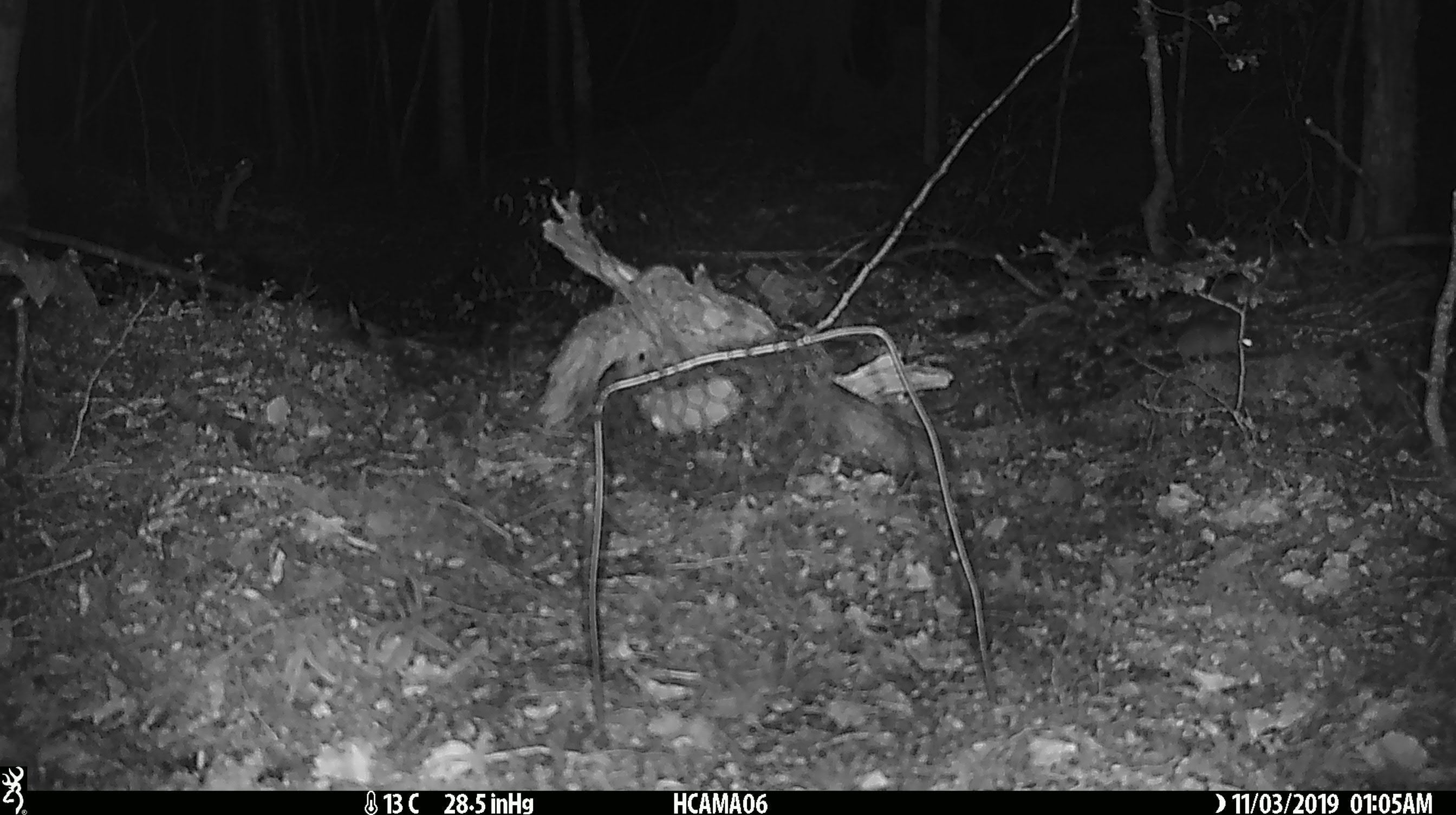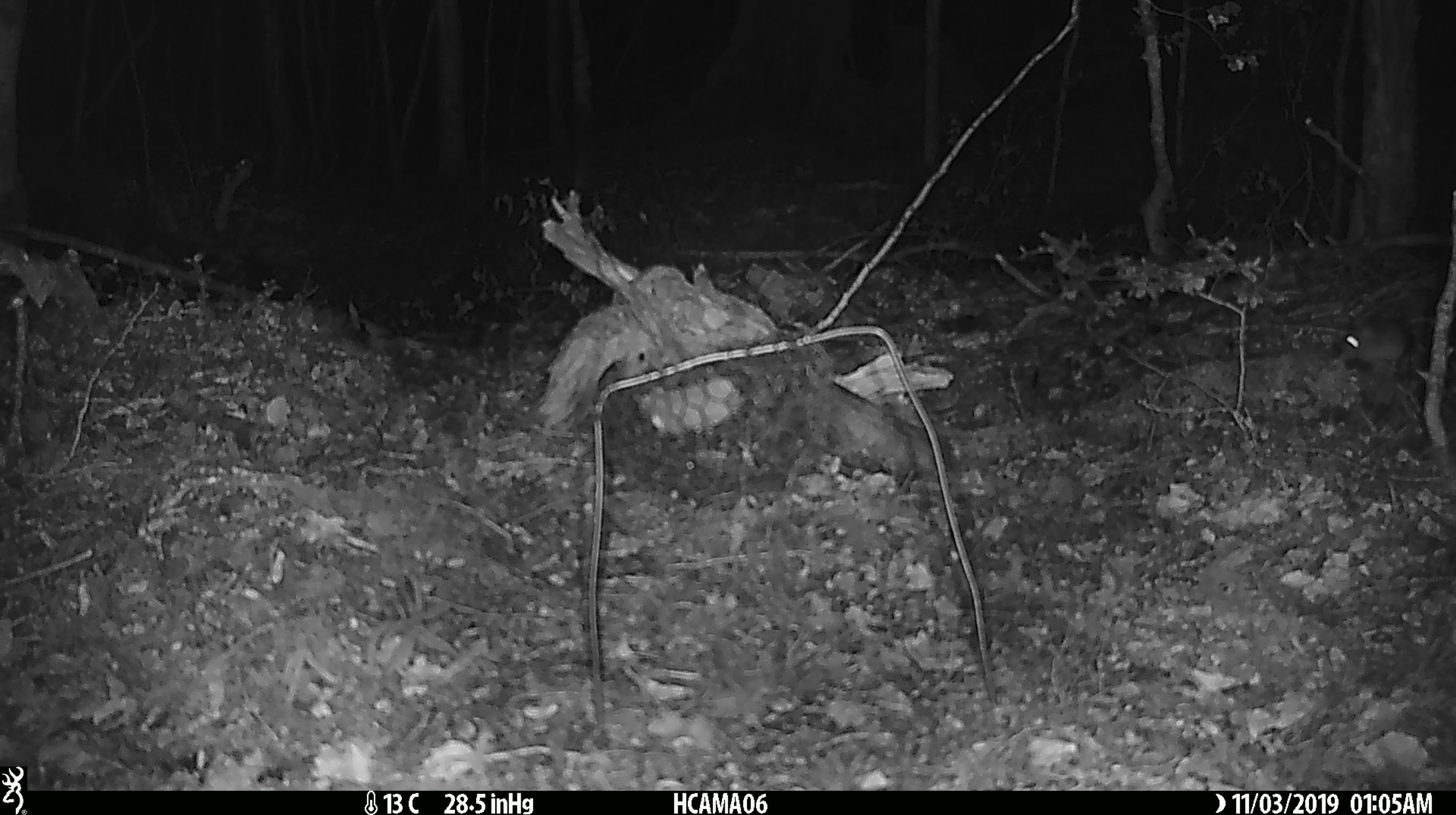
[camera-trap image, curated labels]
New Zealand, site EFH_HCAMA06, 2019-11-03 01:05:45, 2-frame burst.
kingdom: Animalia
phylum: Chordata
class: Mammalia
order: Rodentia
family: Muridae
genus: Mus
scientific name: Mus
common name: mouse